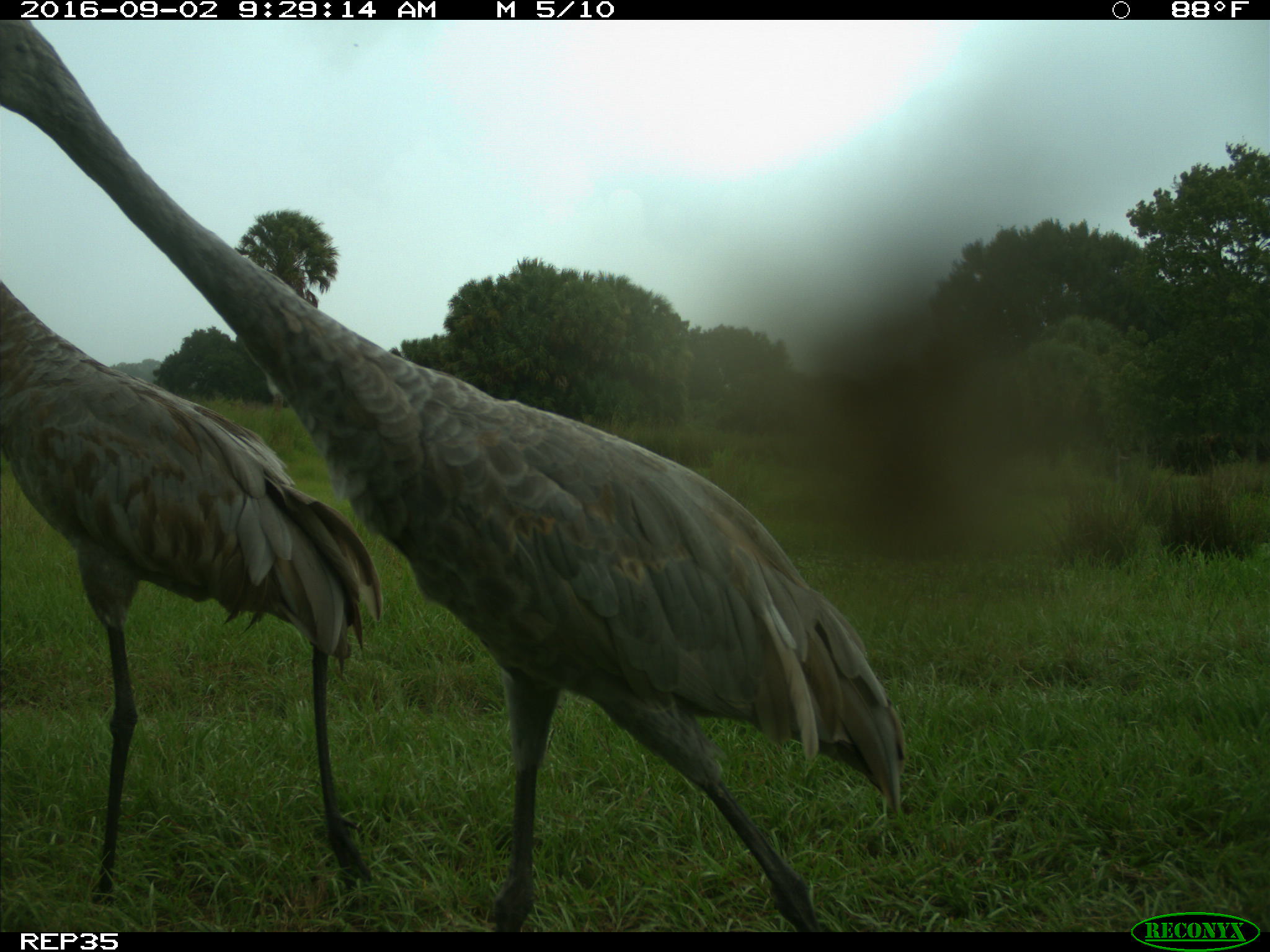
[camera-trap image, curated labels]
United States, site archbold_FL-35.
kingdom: Animalia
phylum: Chordata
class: Aves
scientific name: Aves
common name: birds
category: unidentified bird